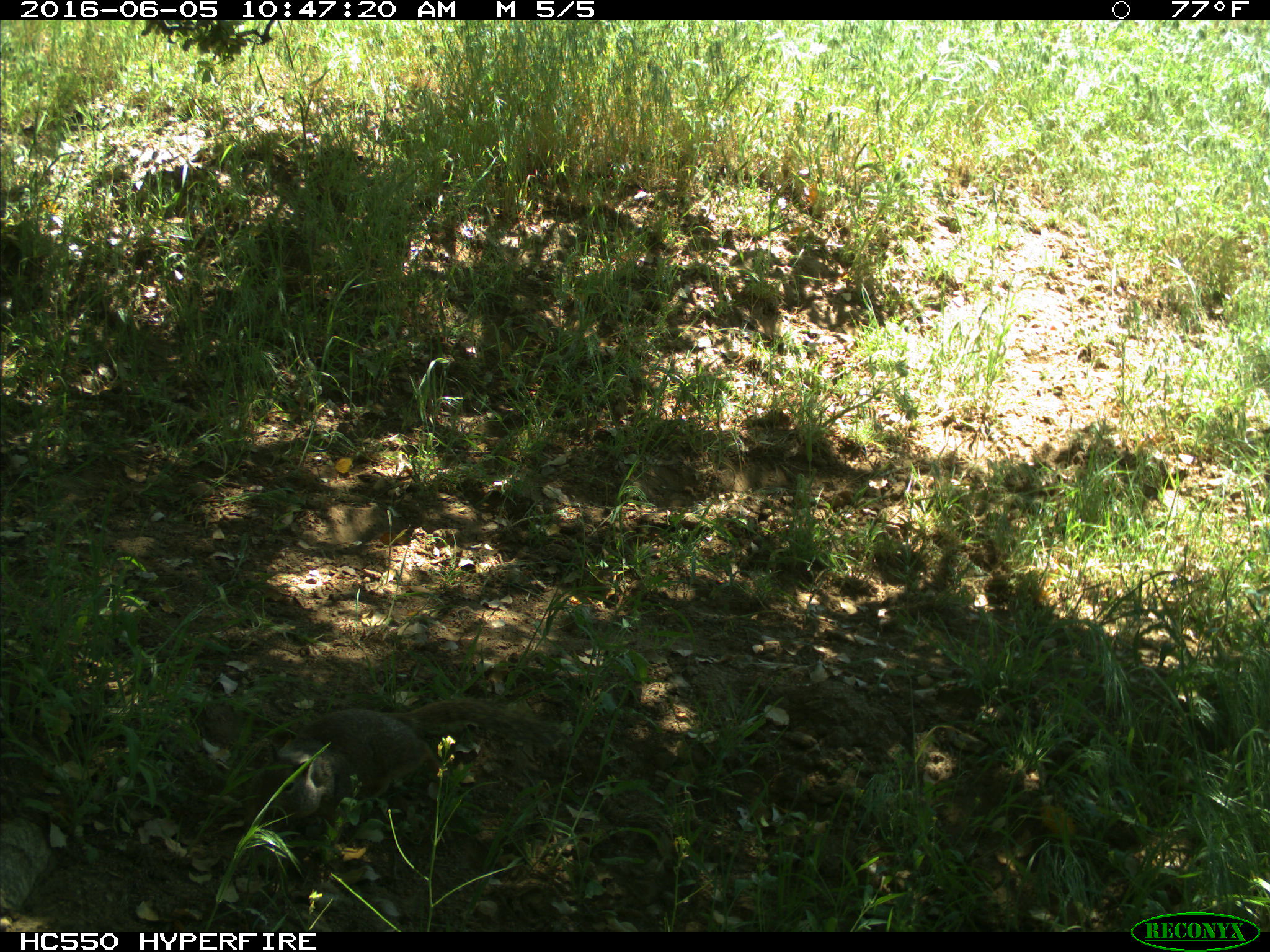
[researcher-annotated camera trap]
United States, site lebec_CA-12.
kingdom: Animalia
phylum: Chordata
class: Mammalia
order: Rodentia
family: Sciuridae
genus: Otospermophilus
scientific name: Otospermophilus beecheyi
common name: california ground squirrel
Otospermophilus beecheyi (california ground squirrel).